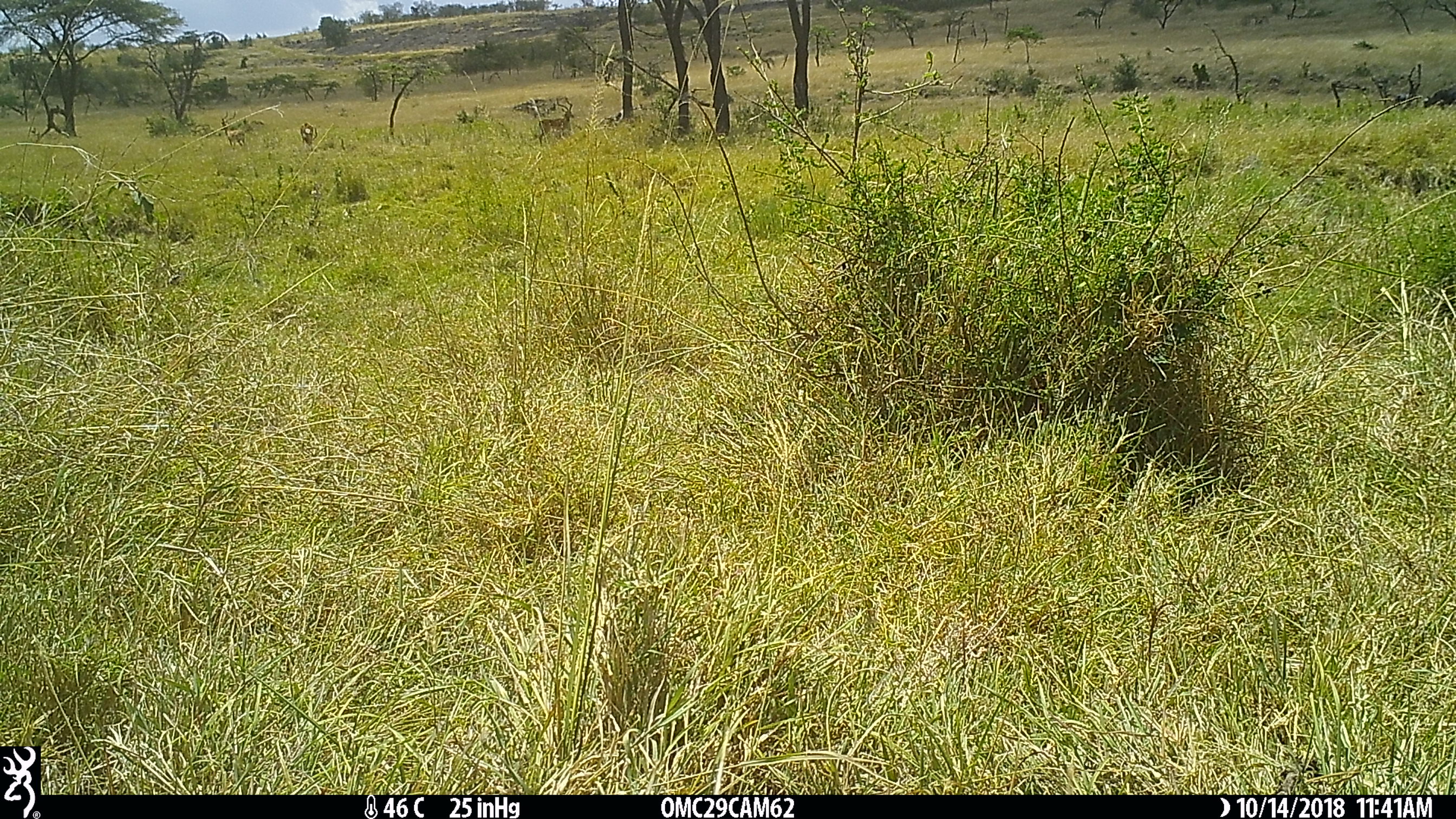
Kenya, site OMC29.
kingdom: Animalia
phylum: Chordata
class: Mammalia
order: Artiodactyla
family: Bovidae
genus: Aepyceros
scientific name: Aepyceros melampus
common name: impala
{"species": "impala (Aepyceros melampus)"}